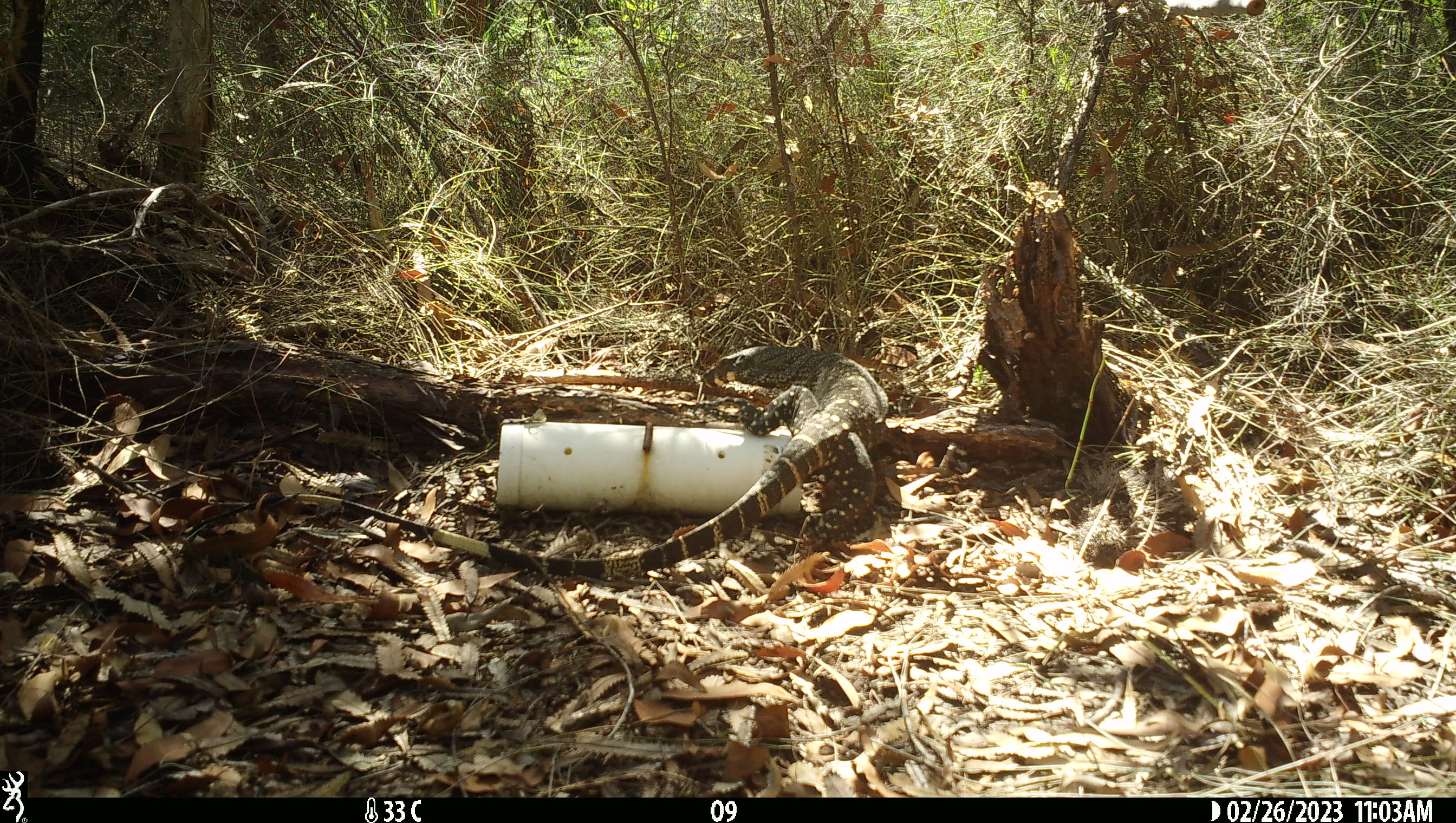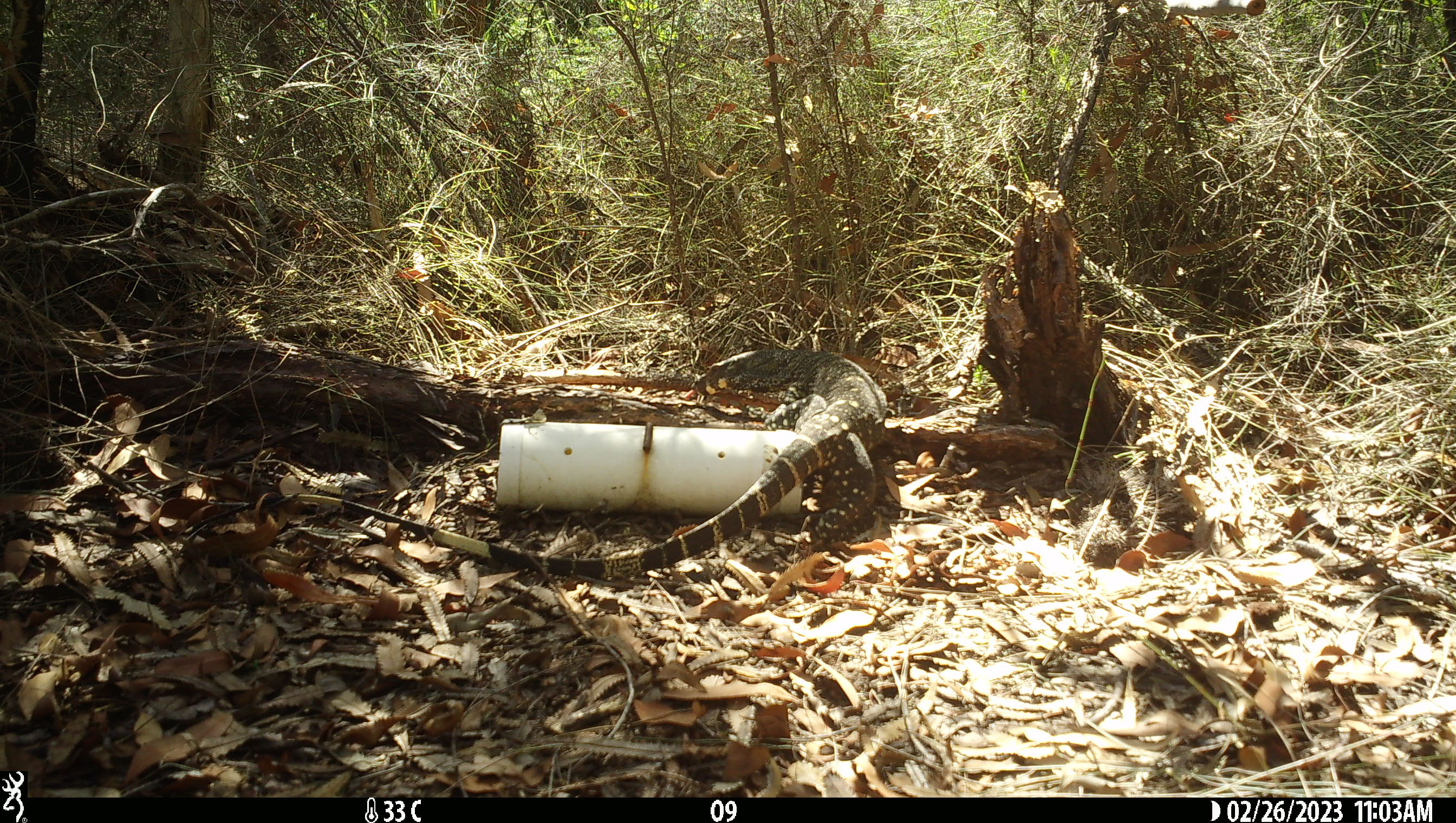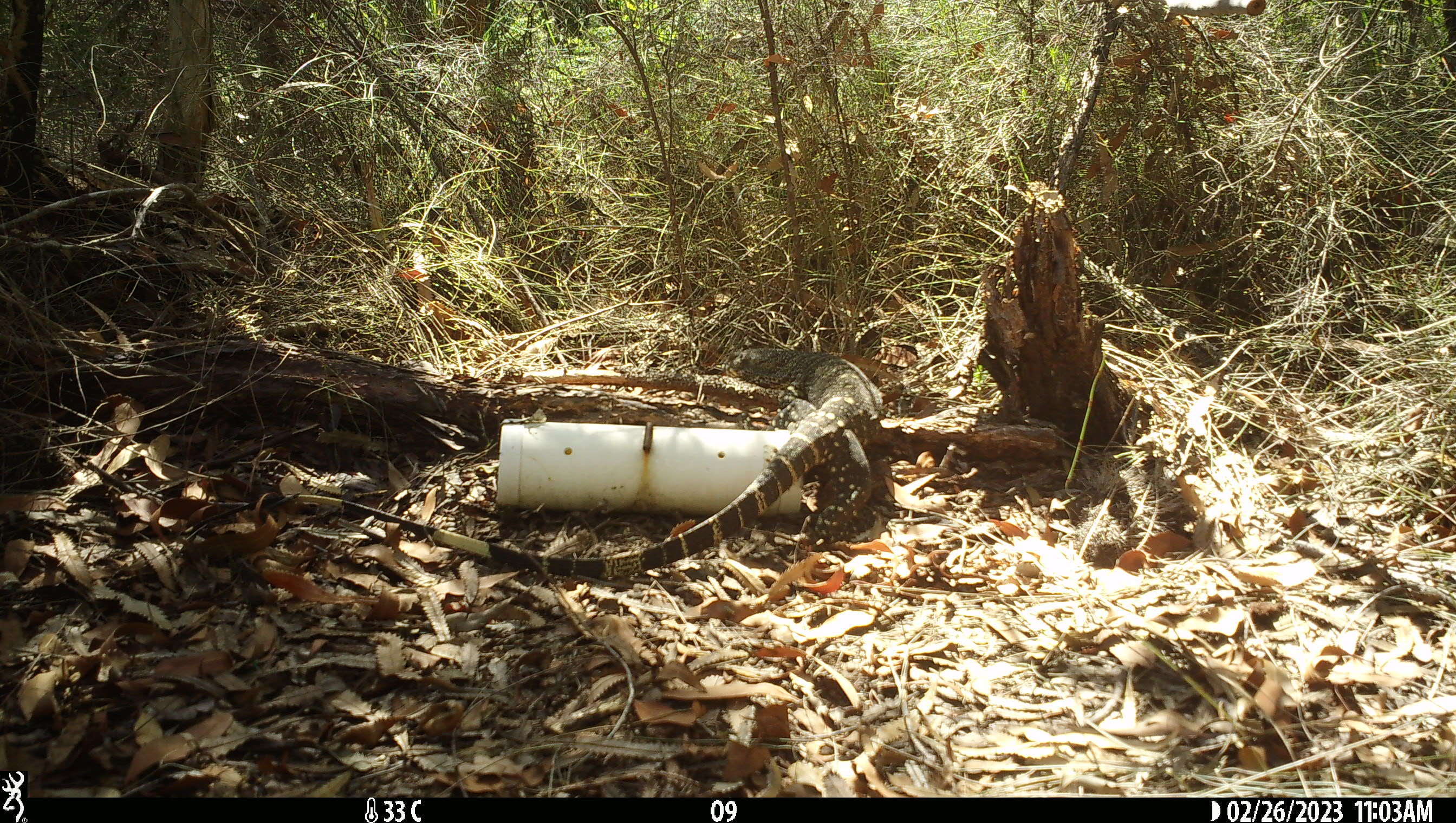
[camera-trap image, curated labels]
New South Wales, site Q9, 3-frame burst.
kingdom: Animalia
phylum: Chordata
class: Reptilia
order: Squamata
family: Varanidae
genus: Varanus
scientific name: Varanus varius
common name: lace monitor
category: goanna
Goanna (lace monitor) (Varanus varius).